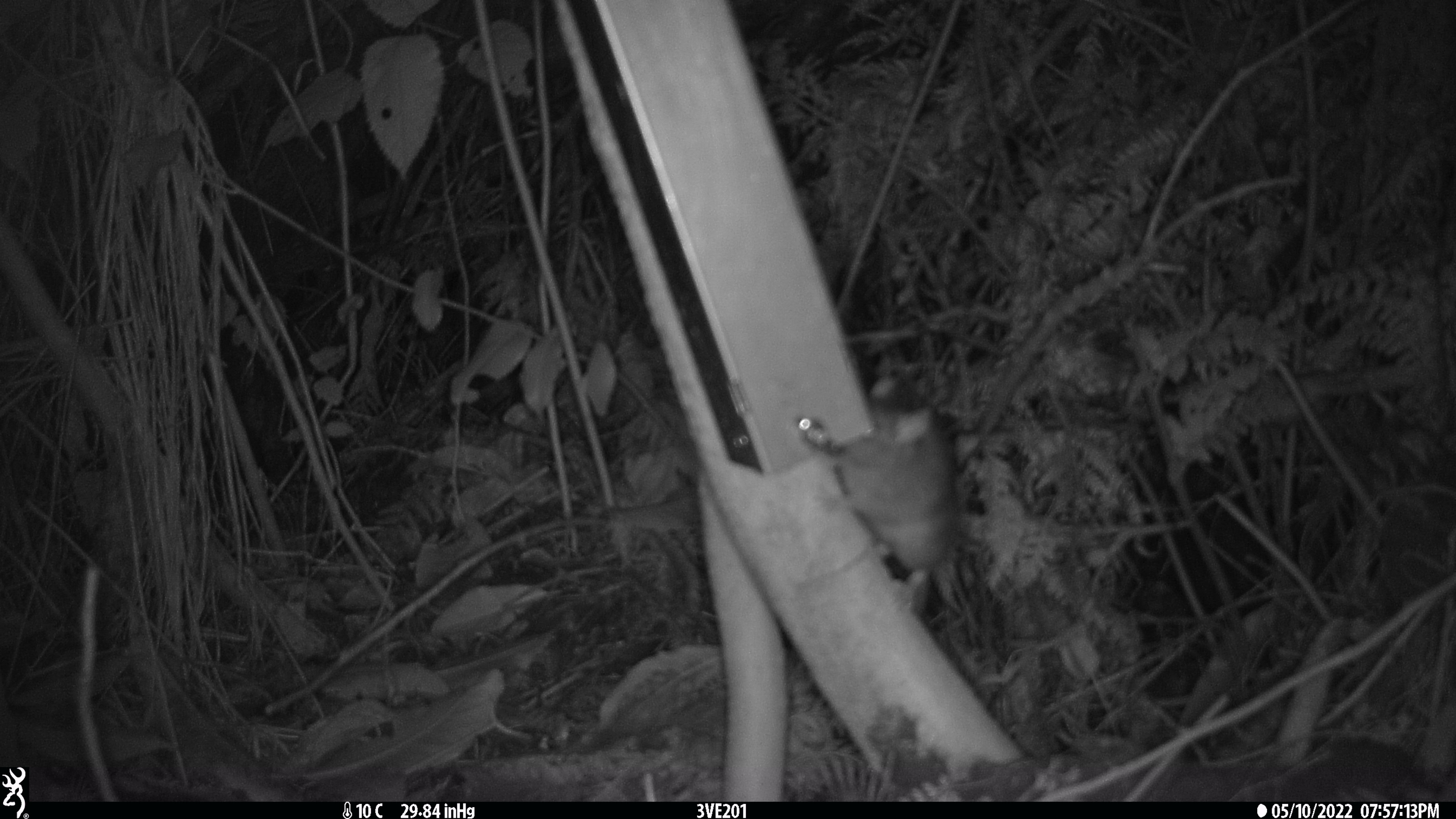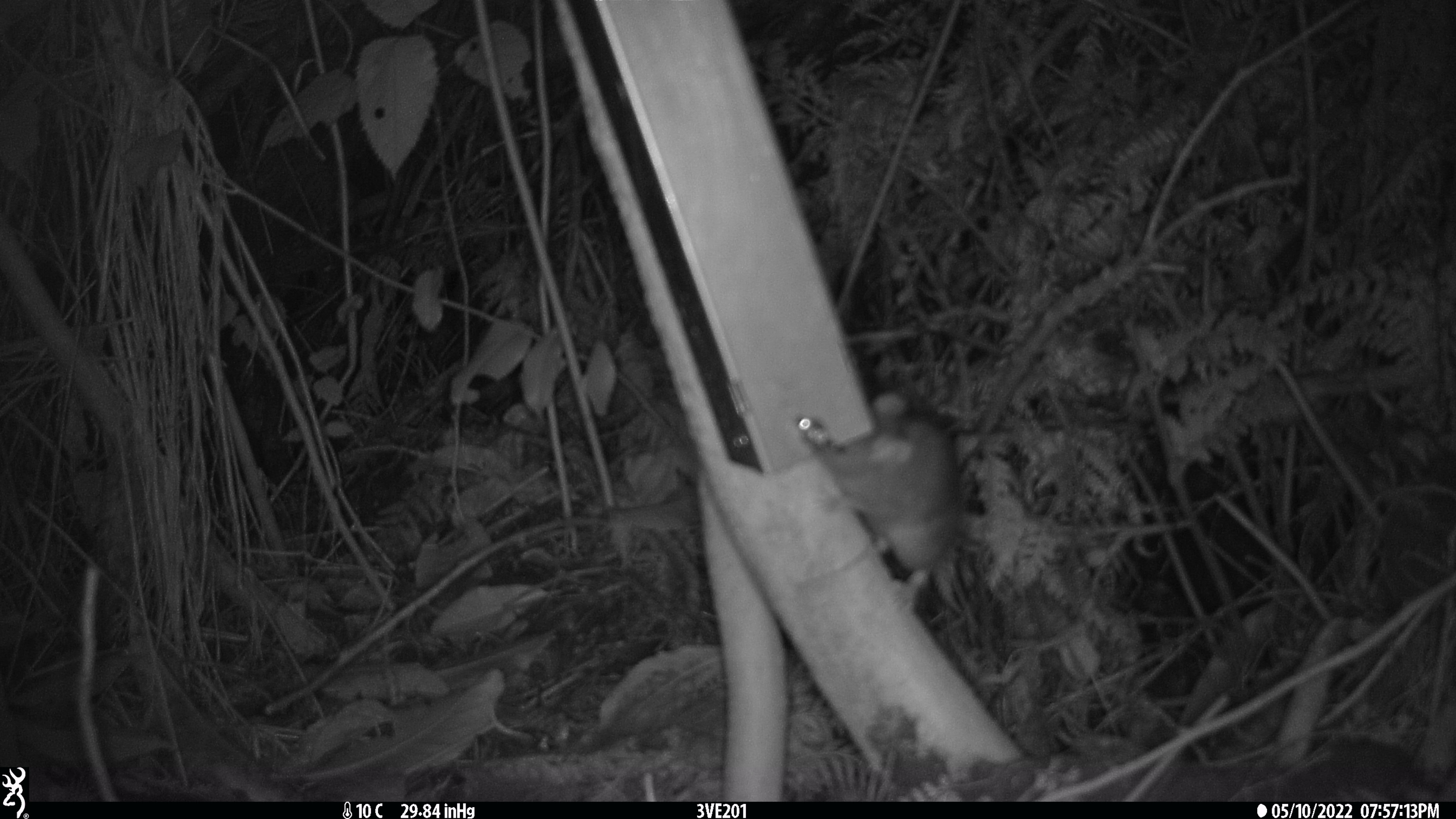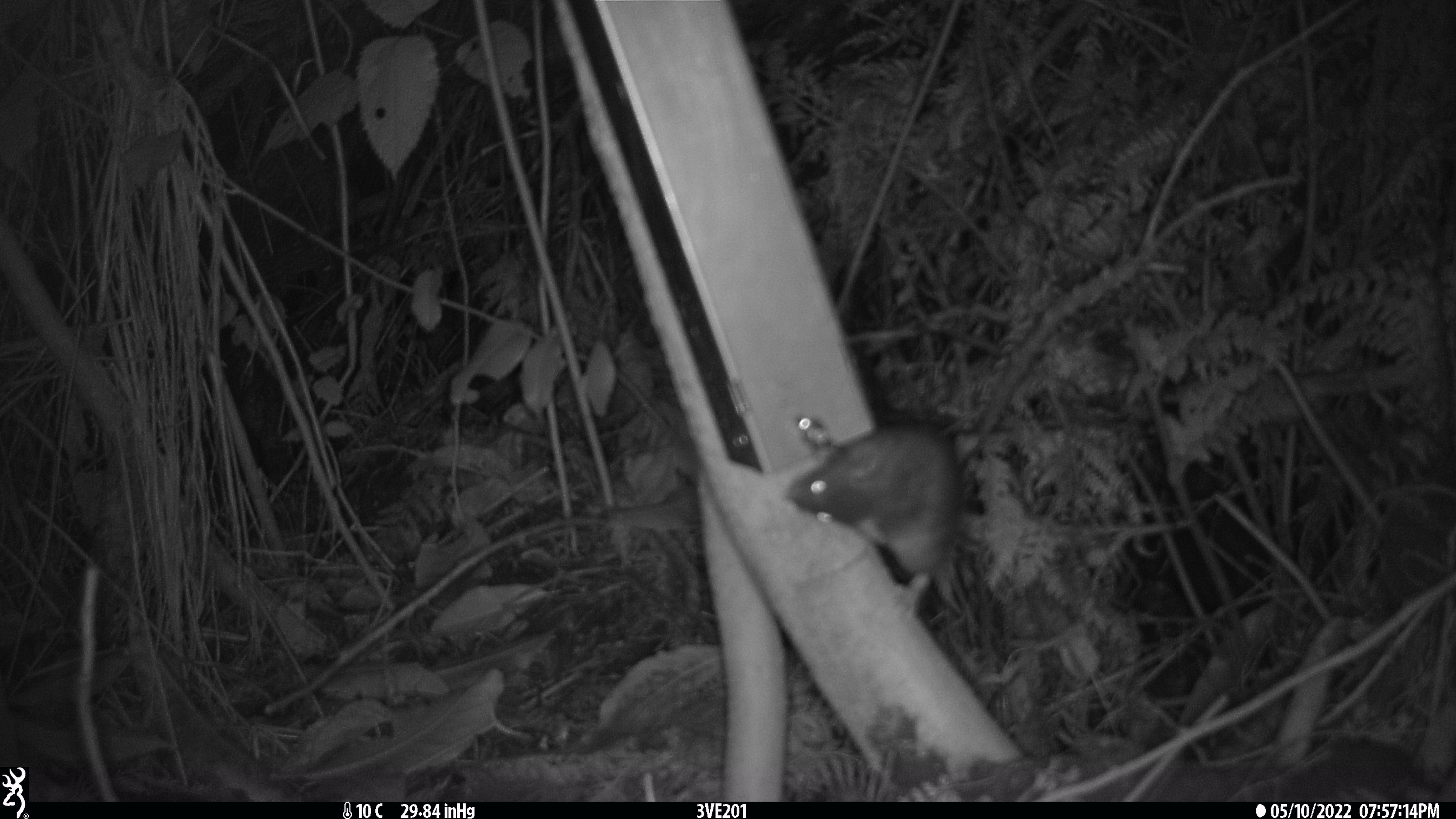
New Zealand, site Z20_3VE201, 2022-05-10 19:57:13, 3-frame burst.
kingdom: Animalia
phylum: Chordata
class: Mammalia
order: Rodentia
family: Muridae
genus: Rattus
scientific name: Rattus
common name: rat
Rat (Rattus).